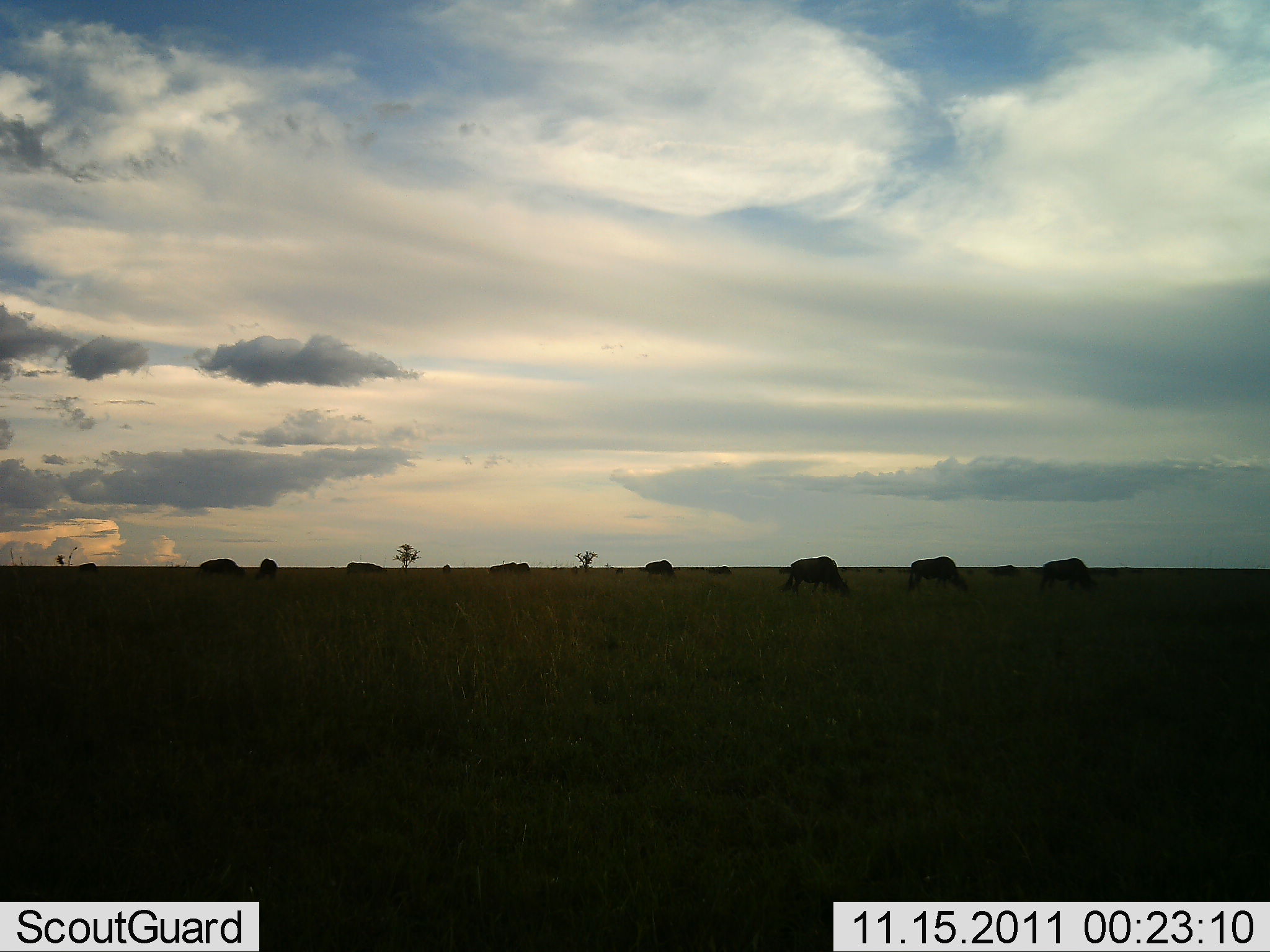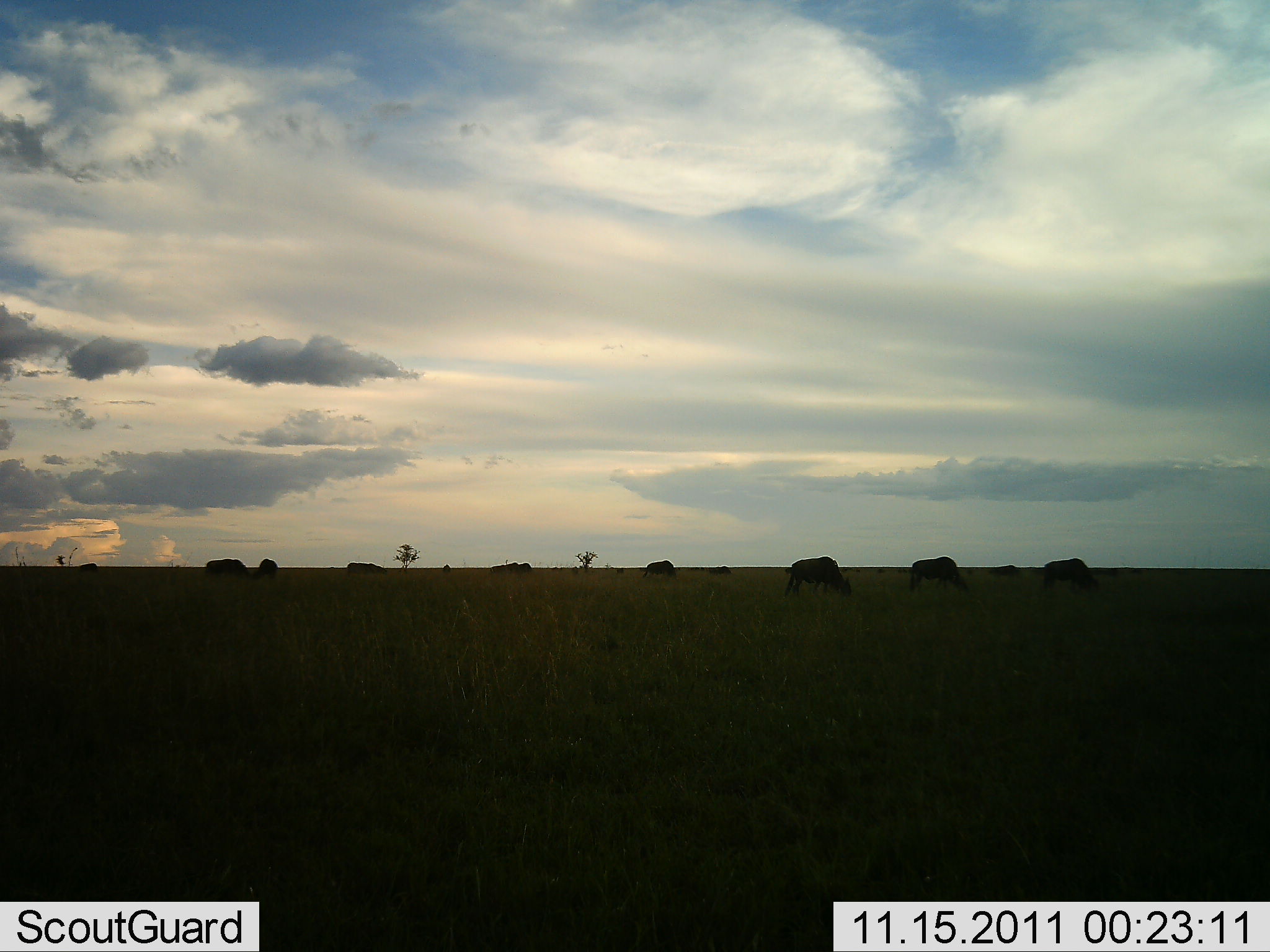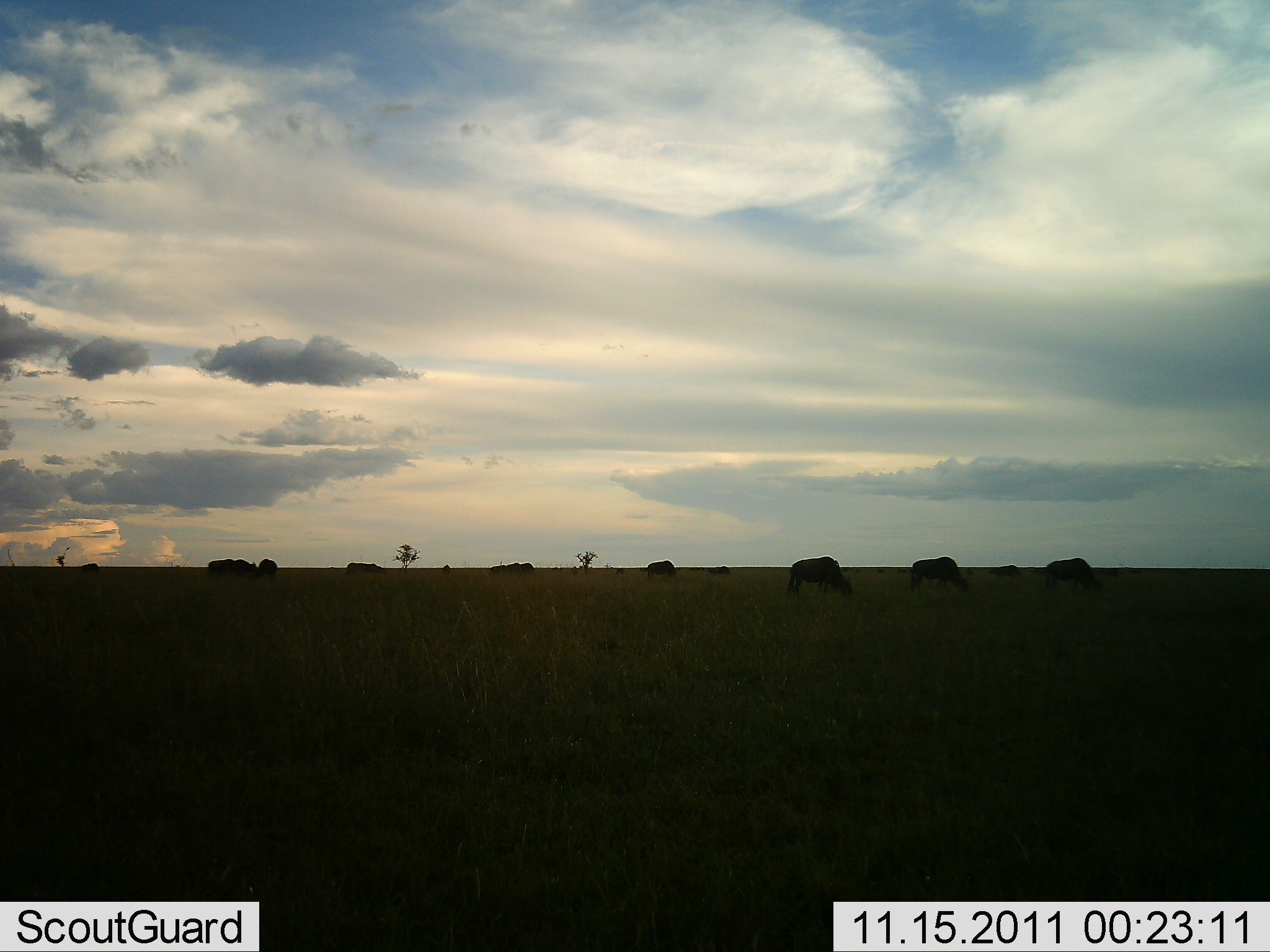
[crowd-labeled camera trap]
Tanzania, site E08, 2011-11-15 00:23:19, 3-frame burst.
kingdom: Animalia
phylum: Chordata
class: Mammalia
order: Artiodactyla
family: Bovidae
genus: Connochaetes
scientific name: Connochaetes taurinus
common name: blue wildebeest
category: wildebeest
Wildebeest (blue wildebeest) (Connochaetes taurinus), count 10. Behavior (volunteer vote fractions): standing 20%, resting 0%, moving 0%, interacting 0%. Young present (vote fraction): 0%. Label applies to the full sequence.